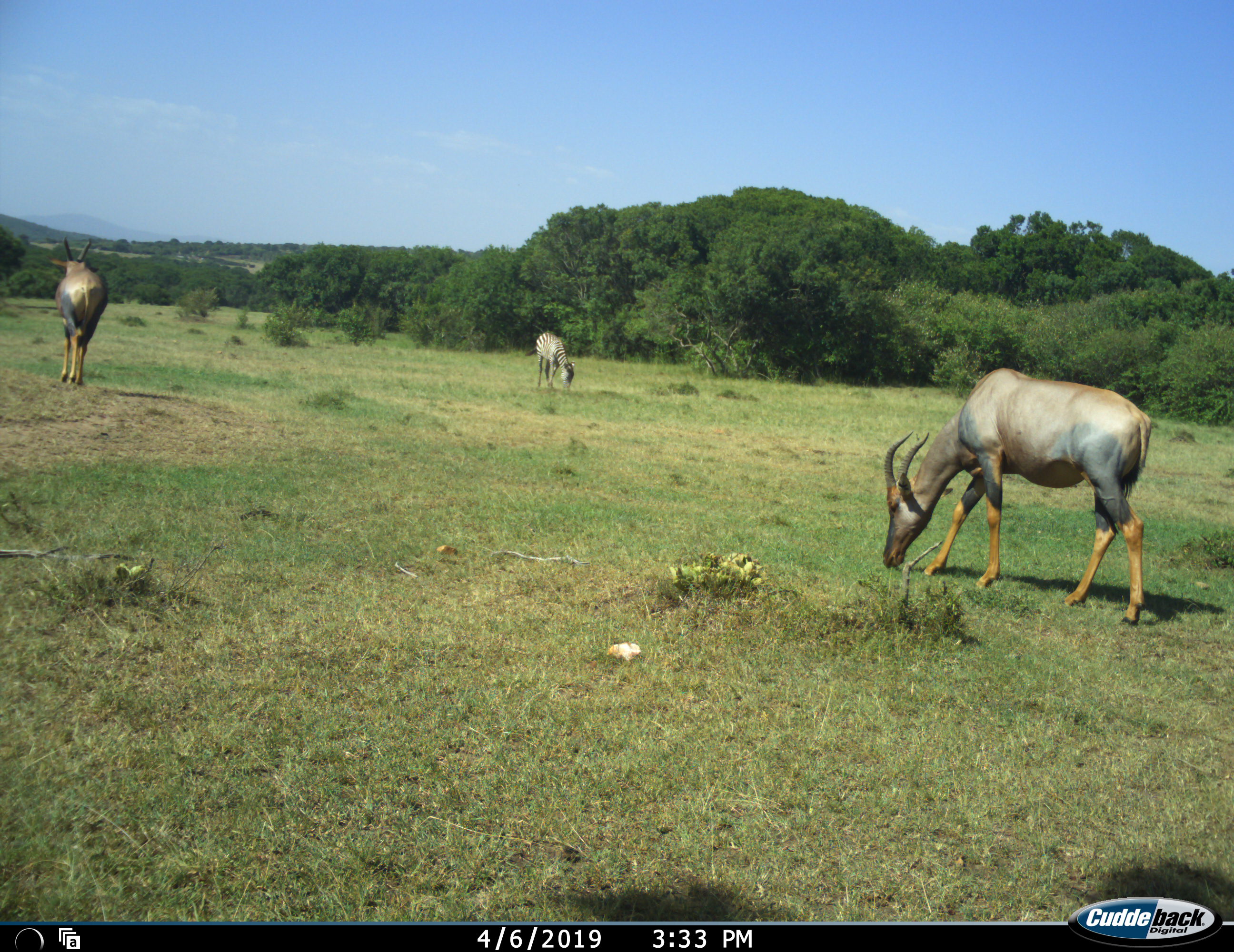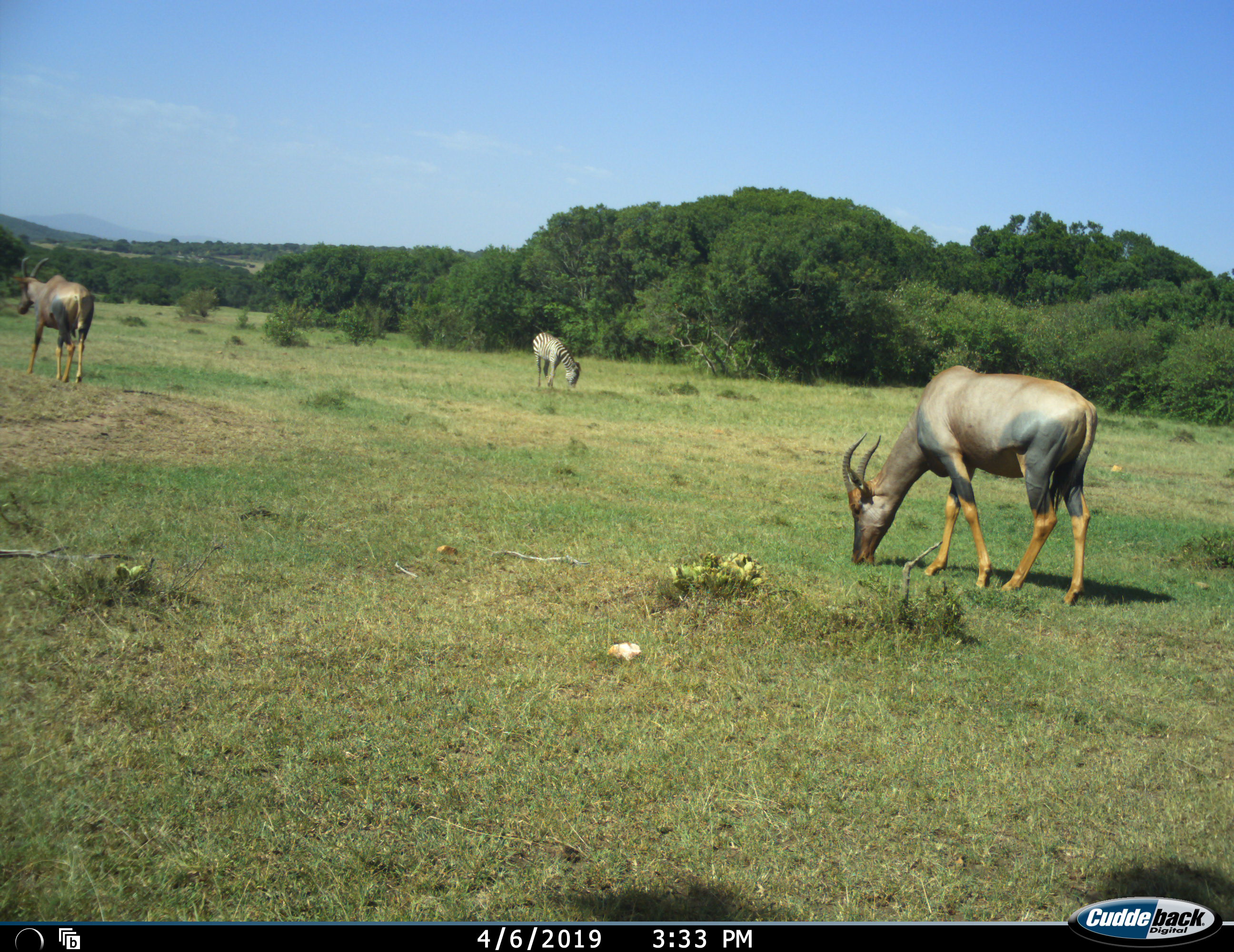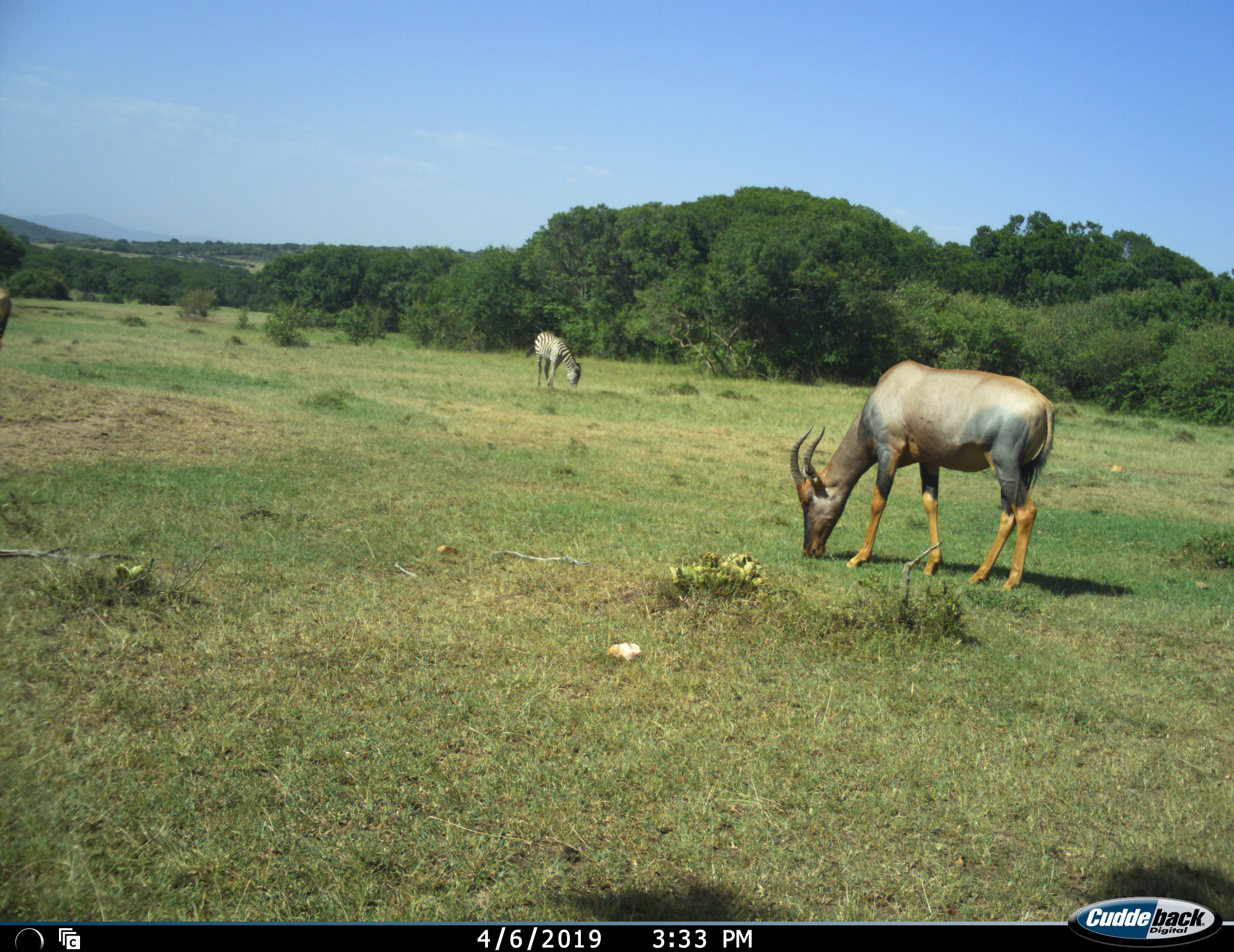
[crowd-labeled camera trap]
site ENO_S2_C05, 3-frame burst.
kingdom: Animalia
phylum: Chordata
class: Mammalia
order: Artiodactyla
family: Bovidae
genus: Damaliscus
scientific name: Damaliscus lunatus jimela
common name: topi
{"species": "topi (Damaliscus lunatus jimela)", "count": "2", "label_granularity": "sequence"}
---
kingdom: Animalia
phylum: Chordata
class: Mammalia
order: Perissodactyla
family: Equidae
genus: Equus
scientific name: Equus quagga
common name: plains zebra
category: zebraplains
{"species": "zebraplains (plains zebra) (Equus quagga)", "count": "1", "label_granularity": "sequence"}